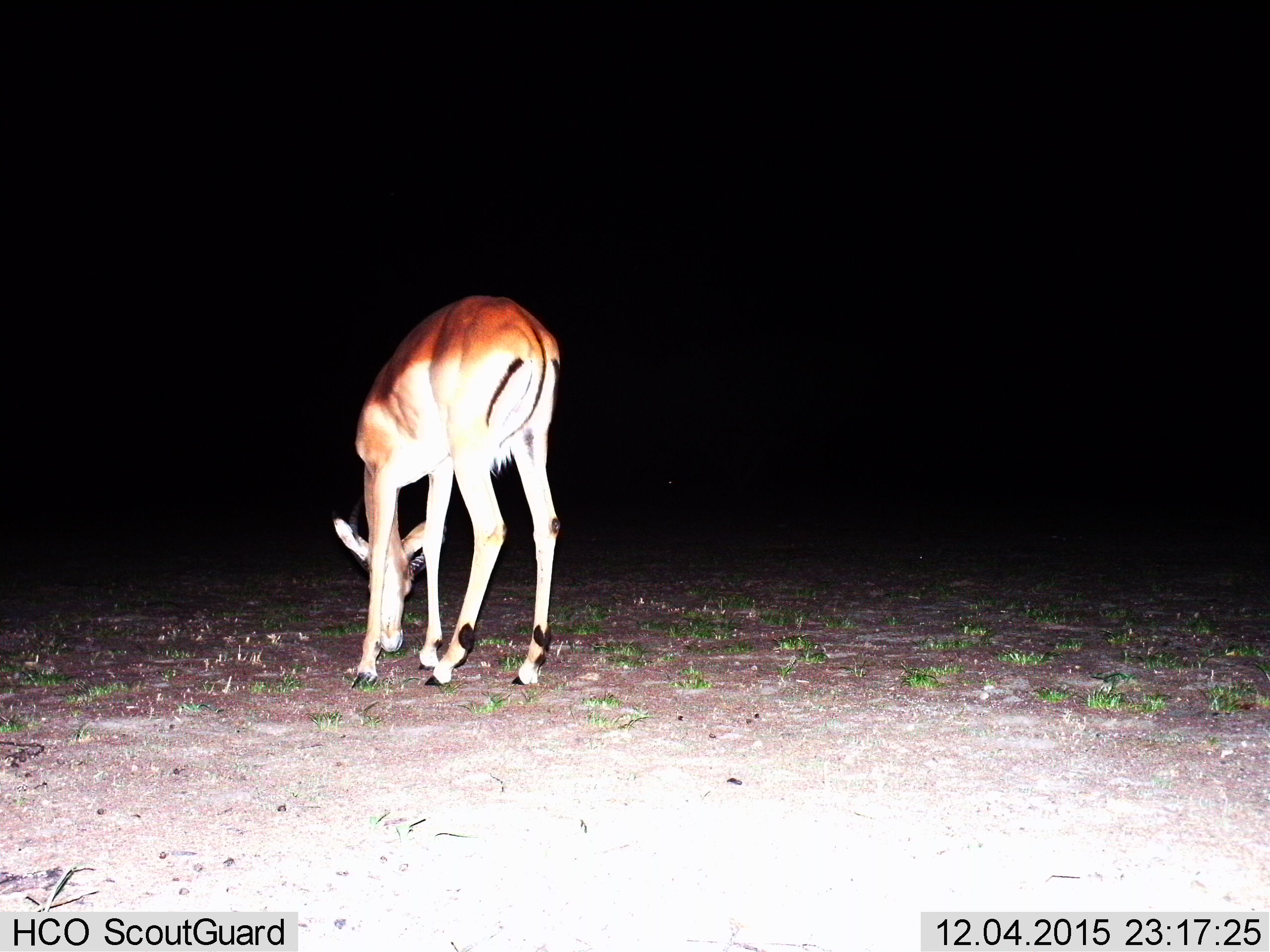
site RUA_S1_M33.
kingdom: Animalia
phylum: Chordata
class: Mammalia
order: Artiodactyla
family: Bovidae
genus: Aepyceros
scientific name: Aepyceros melampus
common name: impala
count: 1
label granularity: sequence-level